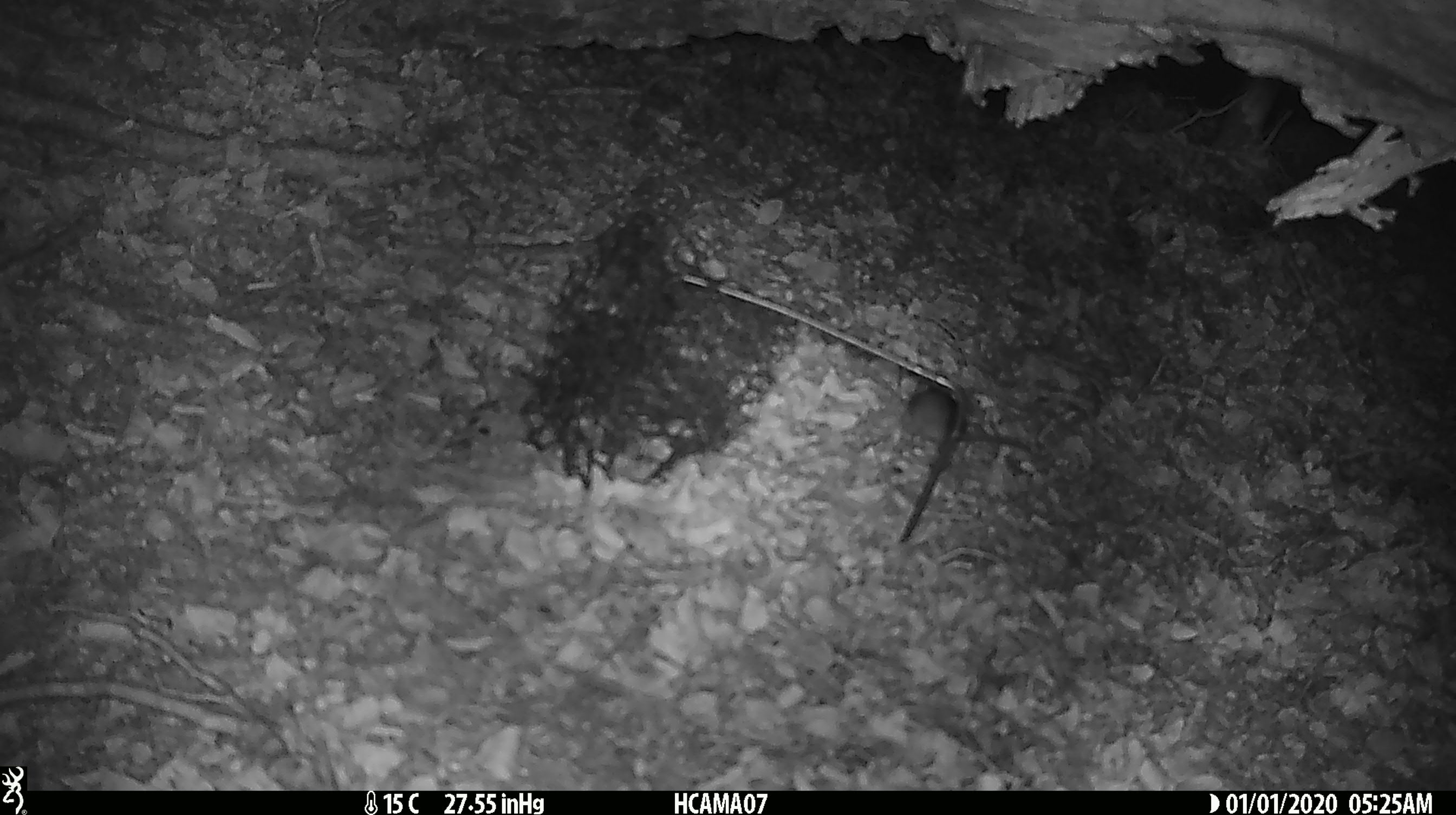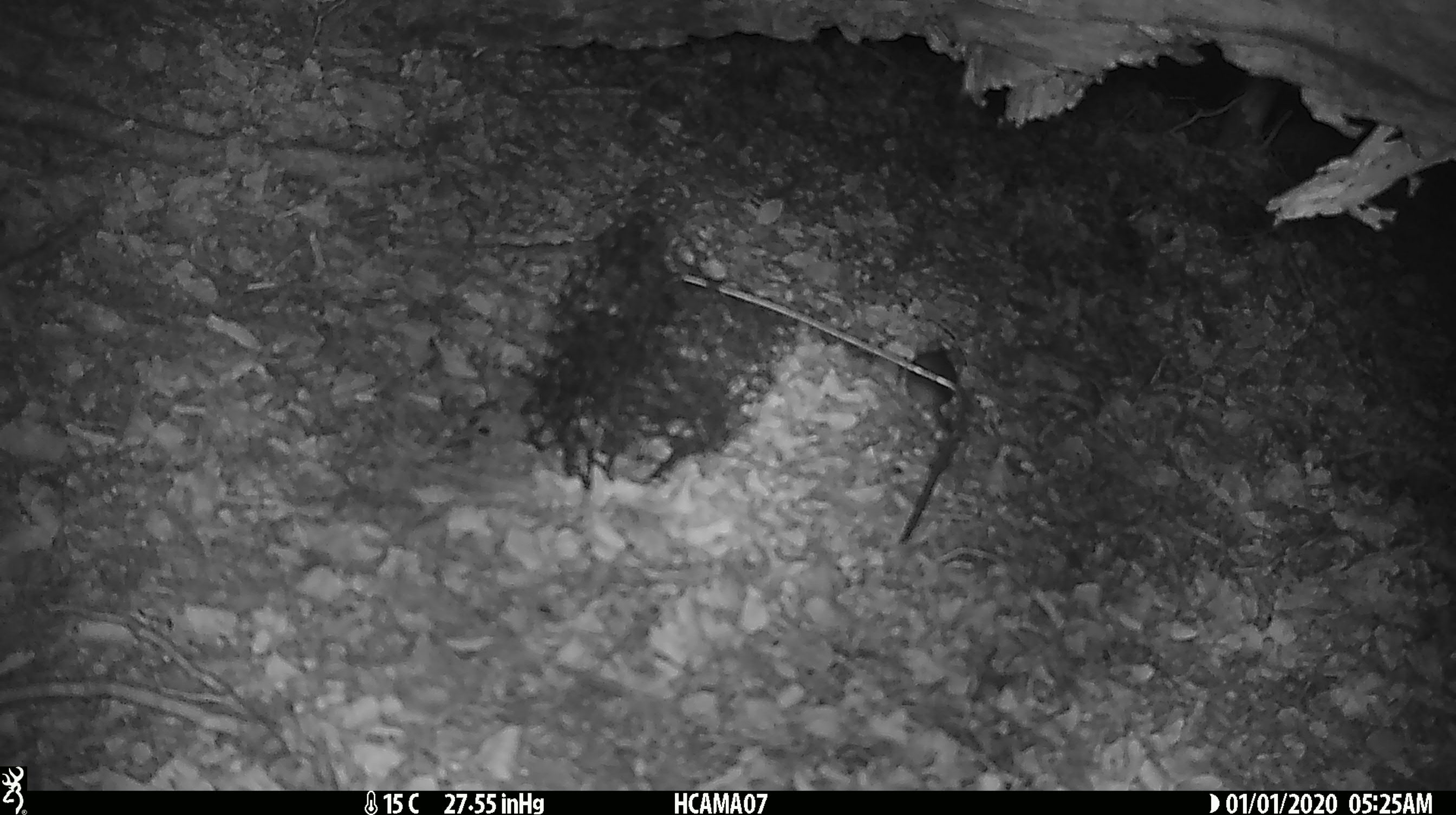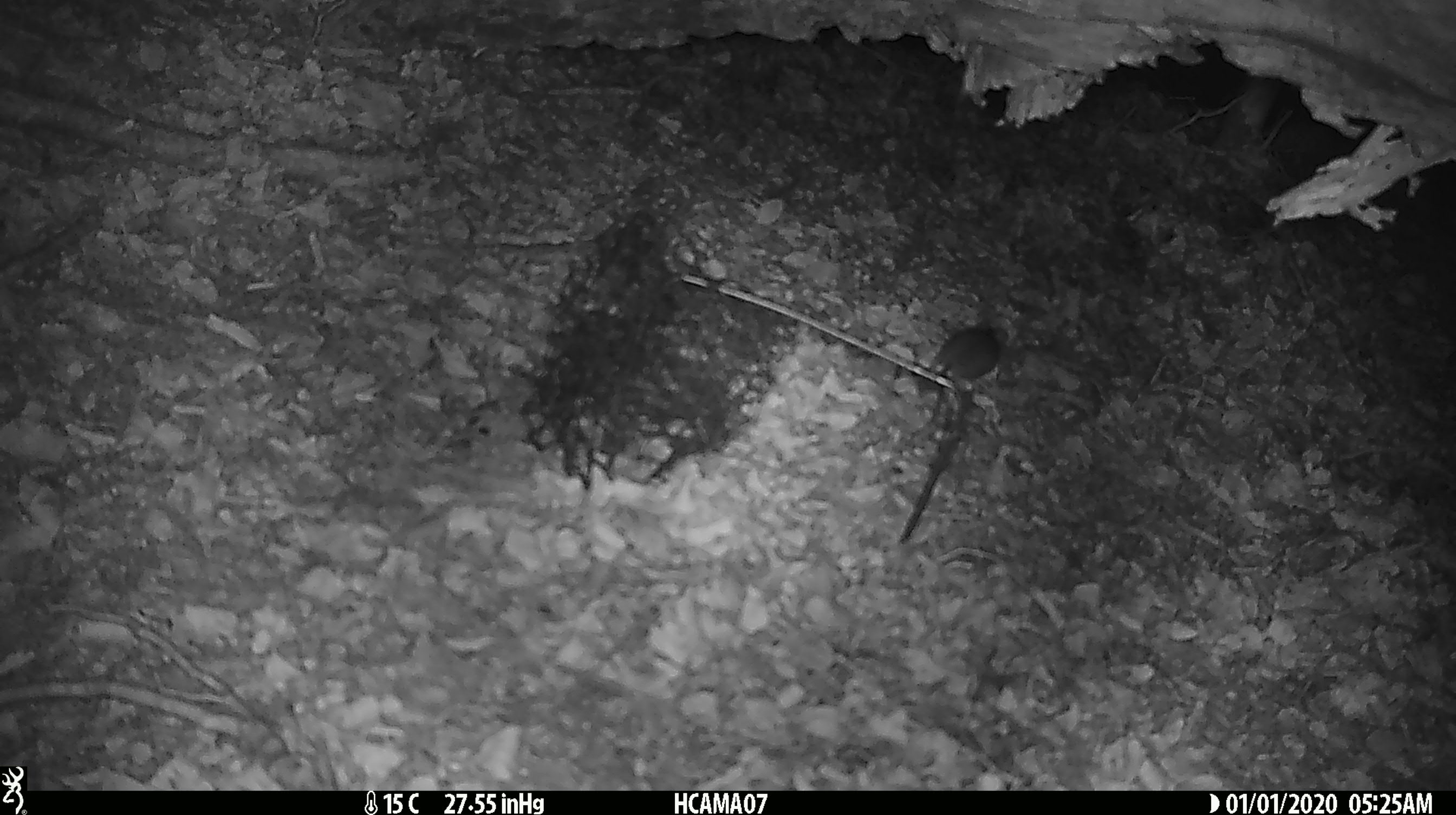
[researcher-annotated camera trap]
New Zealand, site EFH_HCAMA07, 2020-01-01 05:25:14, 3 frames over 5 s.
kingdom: Animalia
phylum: Chordata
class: Mammalia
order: Rodentia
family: Muridae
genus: Mus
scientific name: Mus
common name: mouse